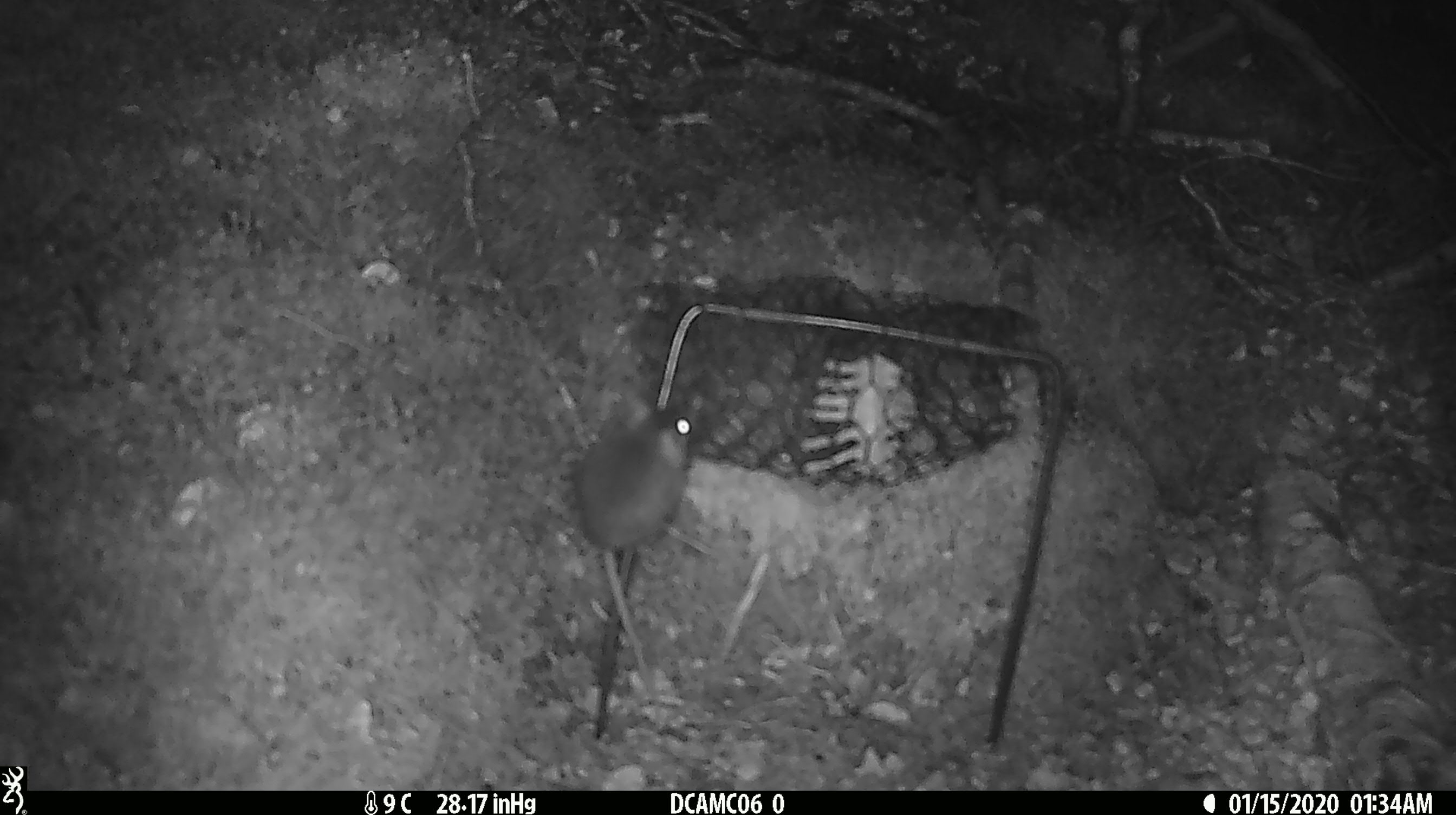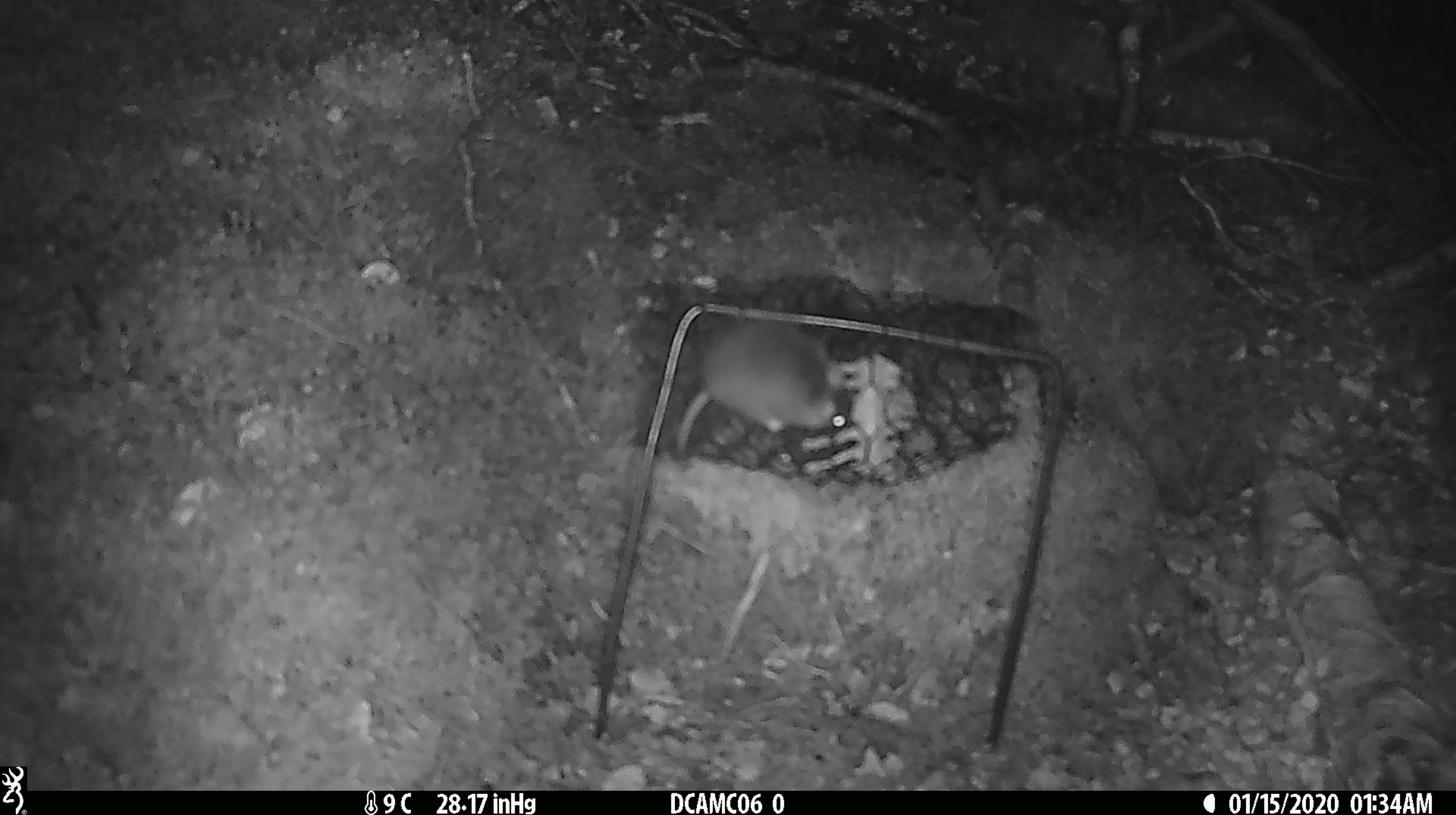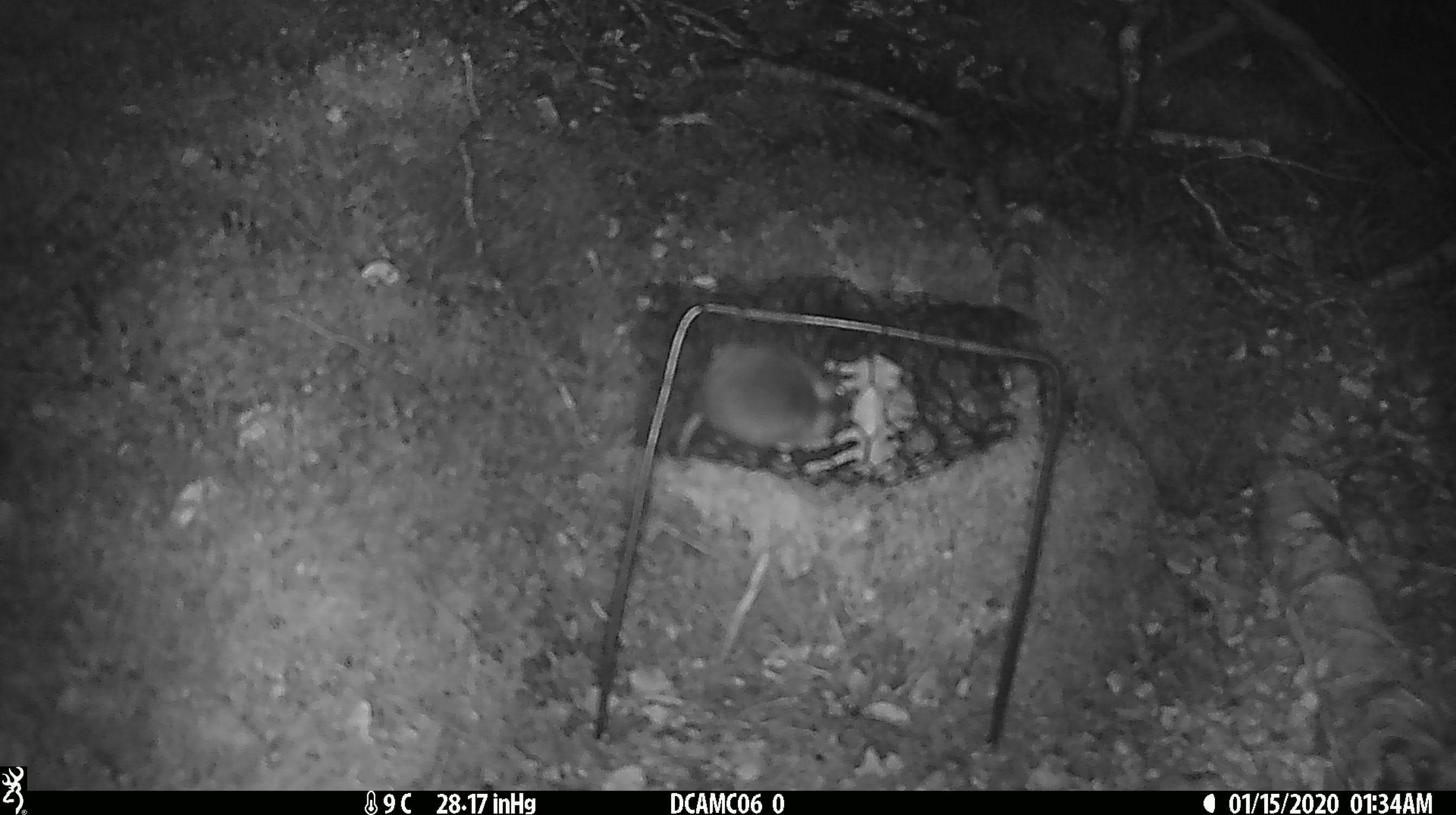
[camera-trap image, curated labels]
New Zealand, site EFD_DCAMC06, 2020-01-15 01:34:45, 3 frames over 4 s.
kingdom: Animalia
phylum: Chordata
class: Mammalia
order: Rodentia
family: Muridae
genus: Mus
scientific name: Mus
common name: mouse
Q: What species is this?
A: Mouse (Mus).